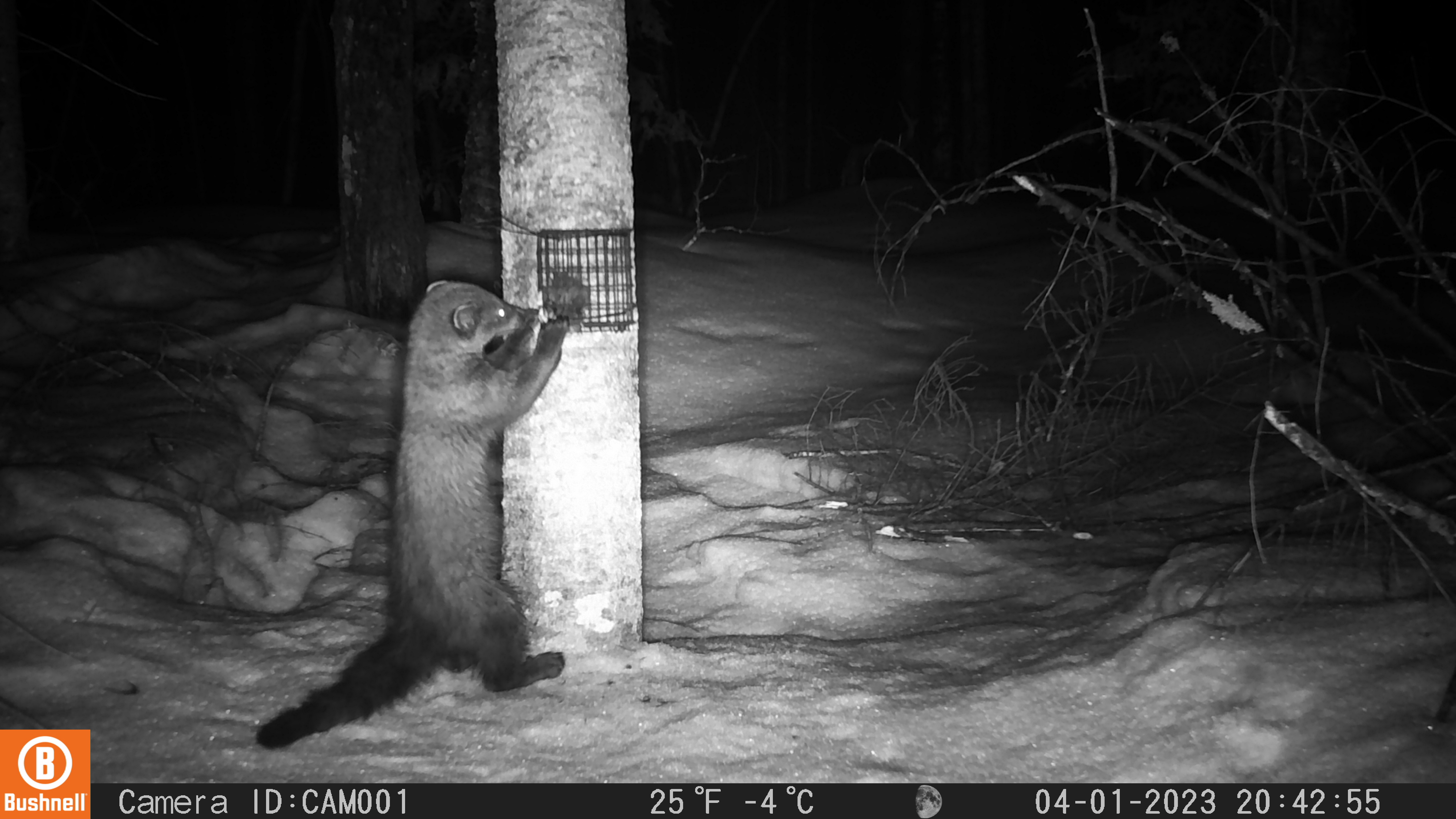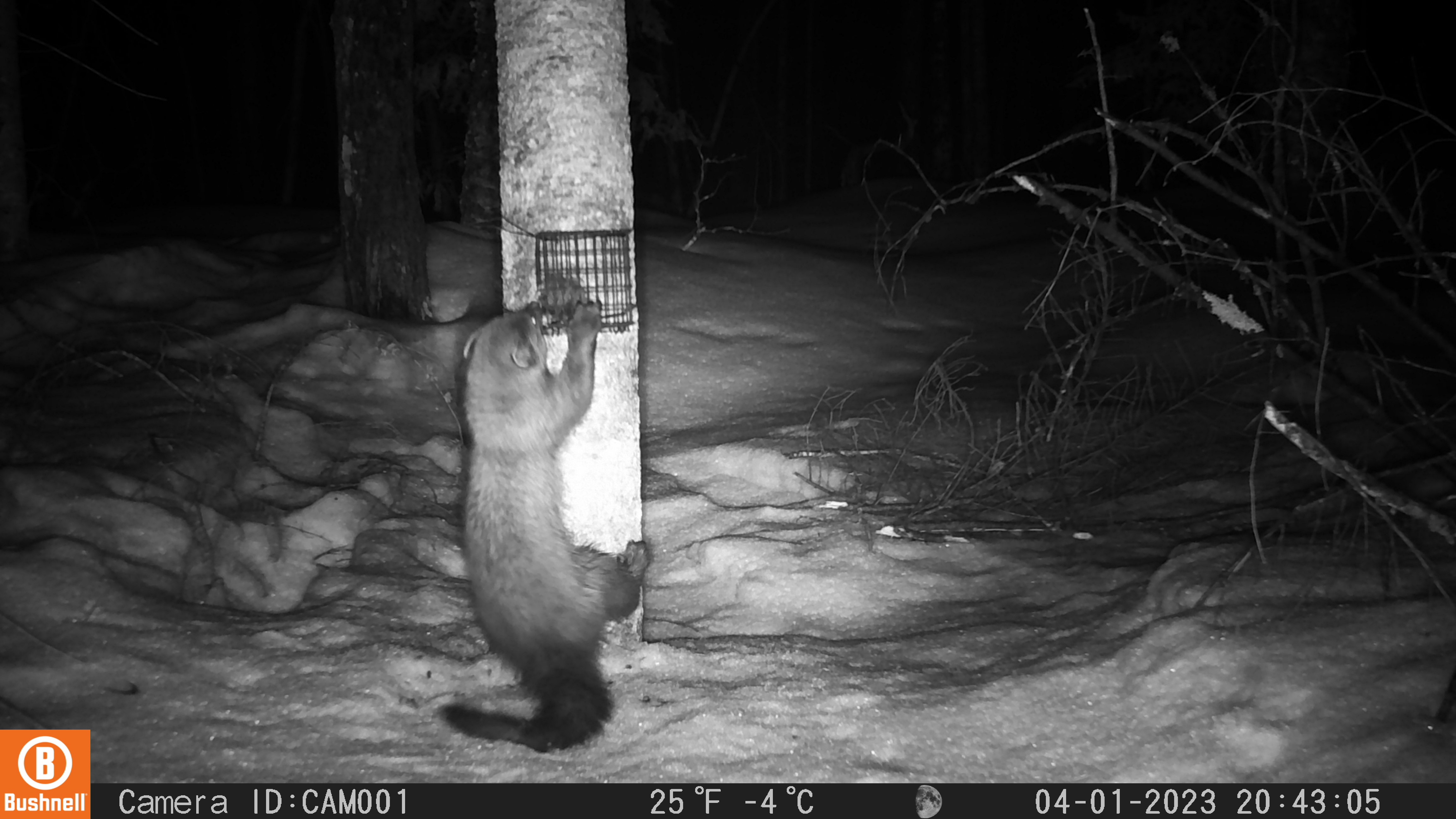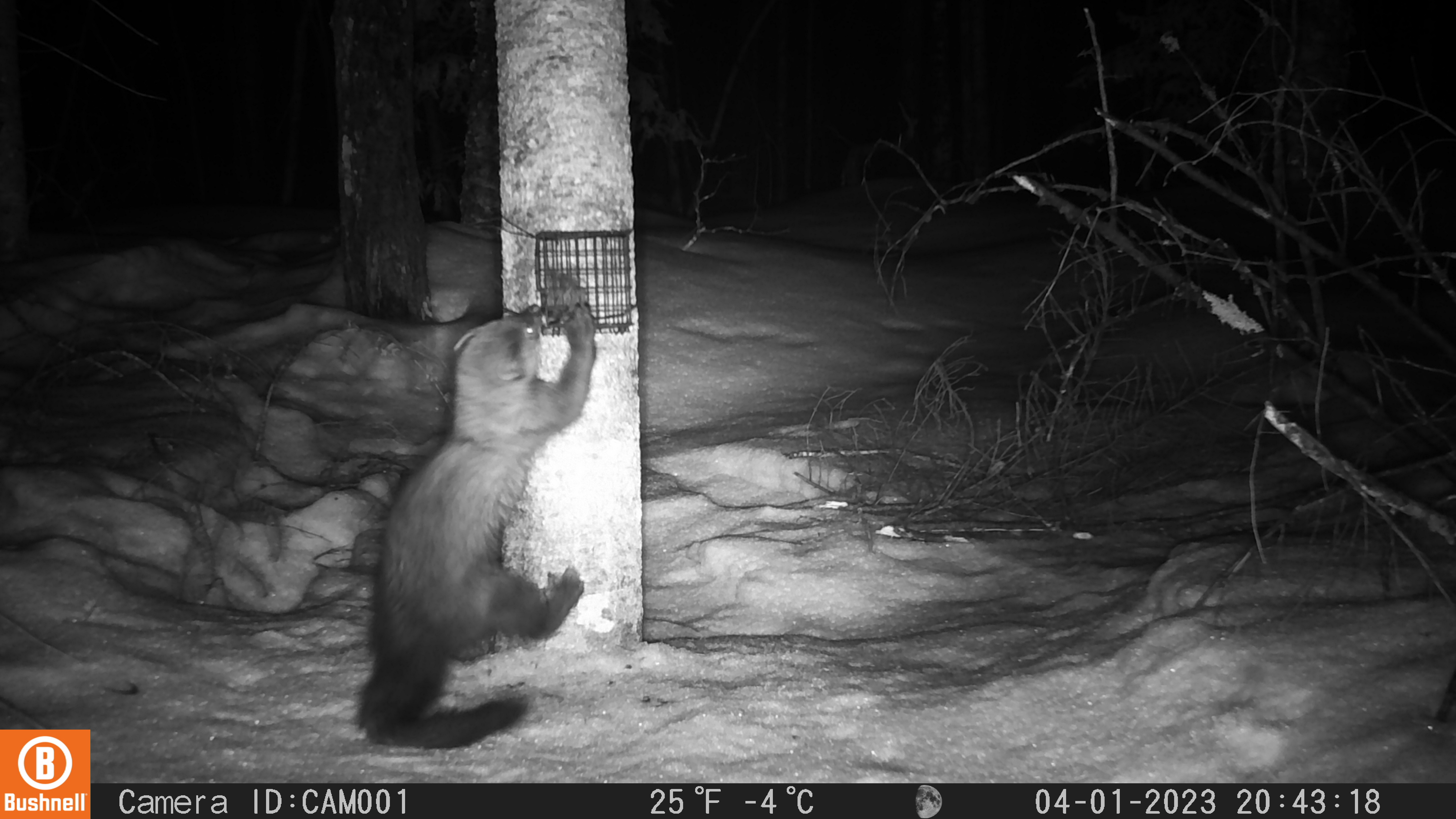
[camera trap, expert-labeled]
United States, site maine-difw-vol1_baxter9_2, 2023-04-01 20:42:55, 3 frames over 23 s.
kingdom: Animalia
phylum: Chordata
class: Mammalia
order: Carnivora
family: Mustelidae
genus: Pekania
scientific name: Pekania pennanti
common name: fisher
Fisher (Pekania pennanti).